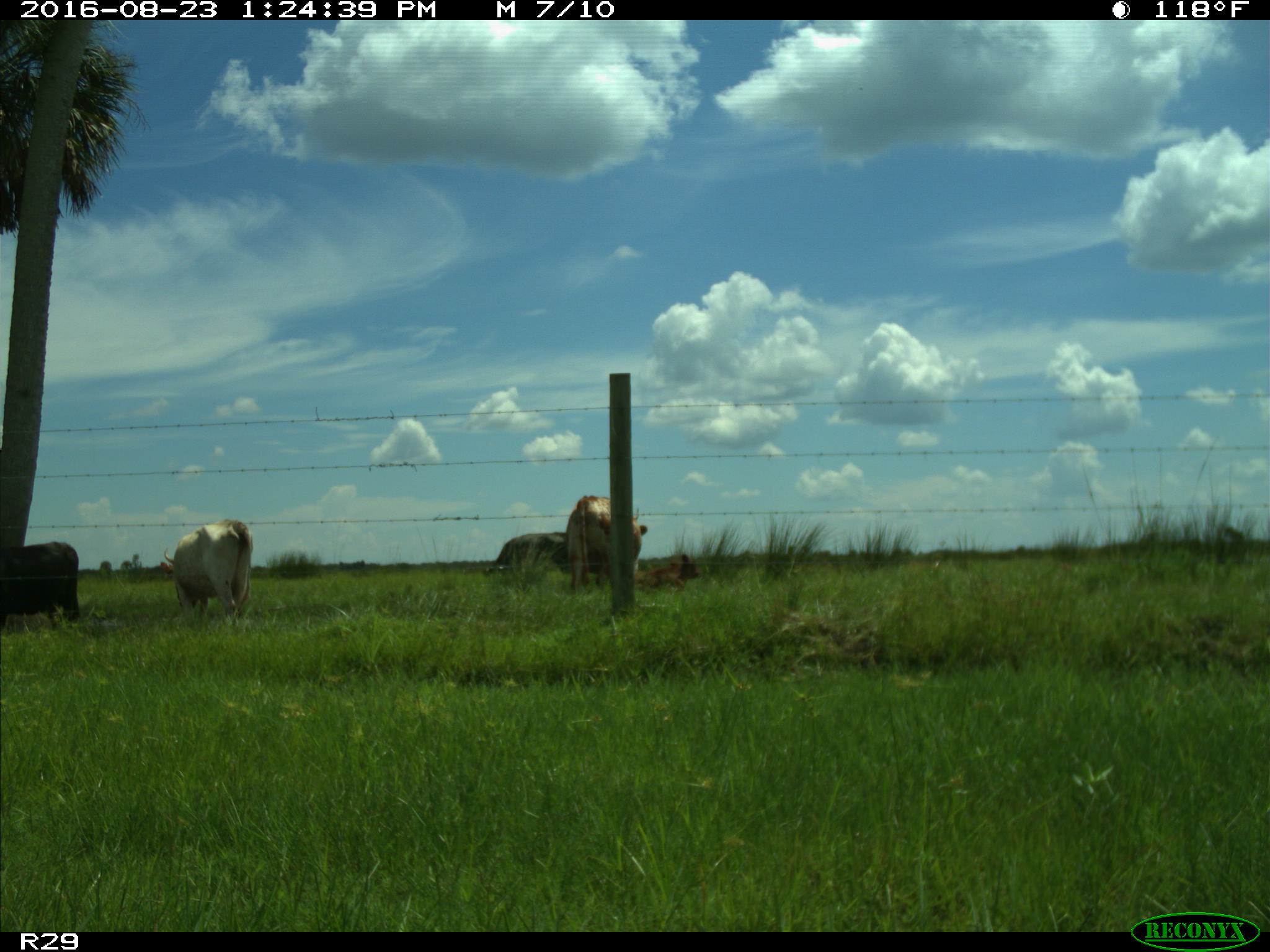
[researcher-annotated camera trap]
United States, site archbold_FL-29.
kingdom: Animalia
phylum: Chordata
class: Mammalia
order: Artiodactyla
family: Bovidae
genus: Bos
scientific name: Bos taurus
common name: domestic cow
Bos taurus (domestic cow).